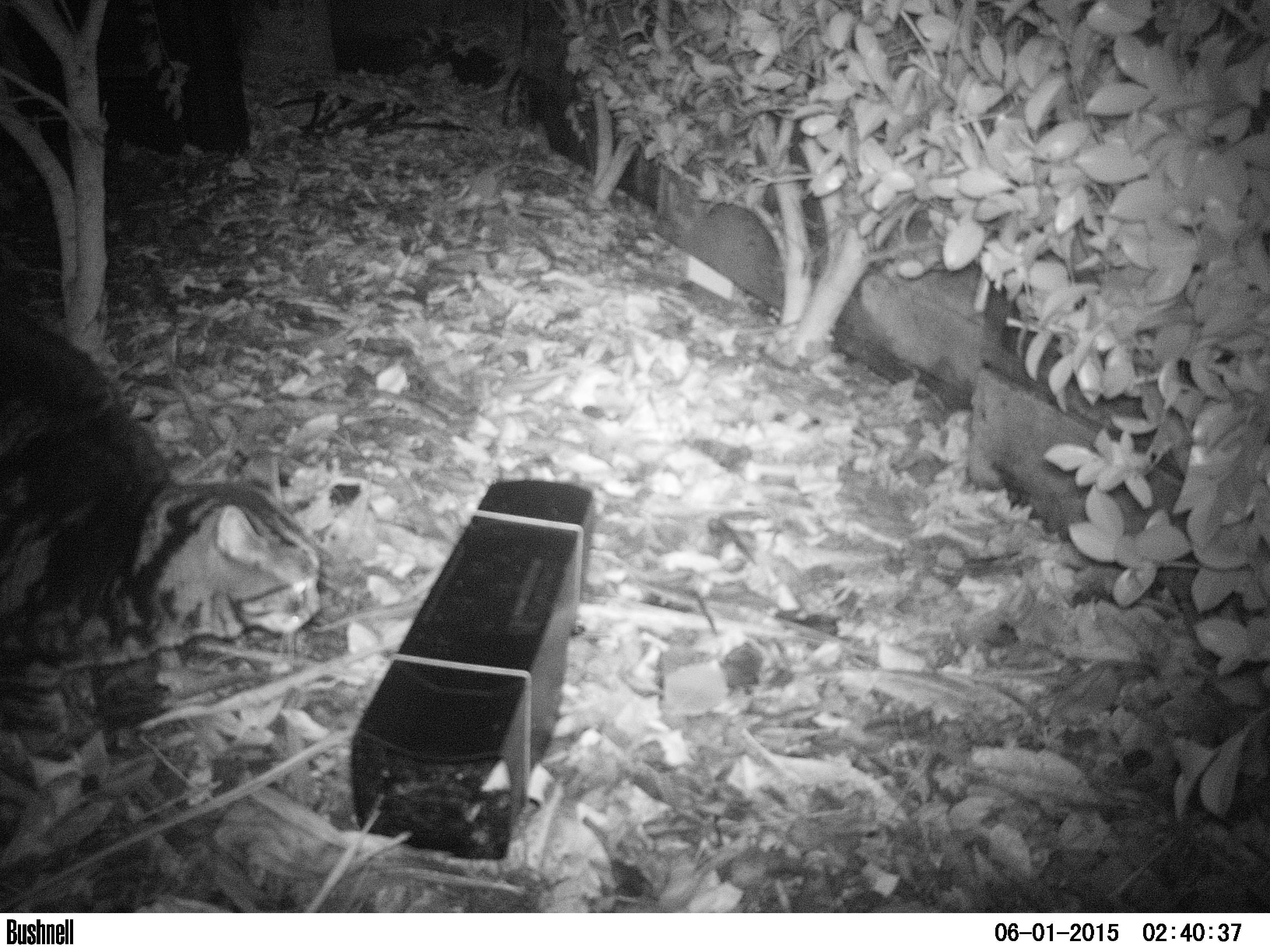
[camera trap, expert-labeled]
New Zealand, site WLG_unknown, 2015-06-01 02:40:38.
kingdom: Animalia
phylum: Chordata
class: Mammalia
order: Carnivora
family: Felidae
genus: Felis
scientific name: Felis catus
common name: domestic cat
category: cat